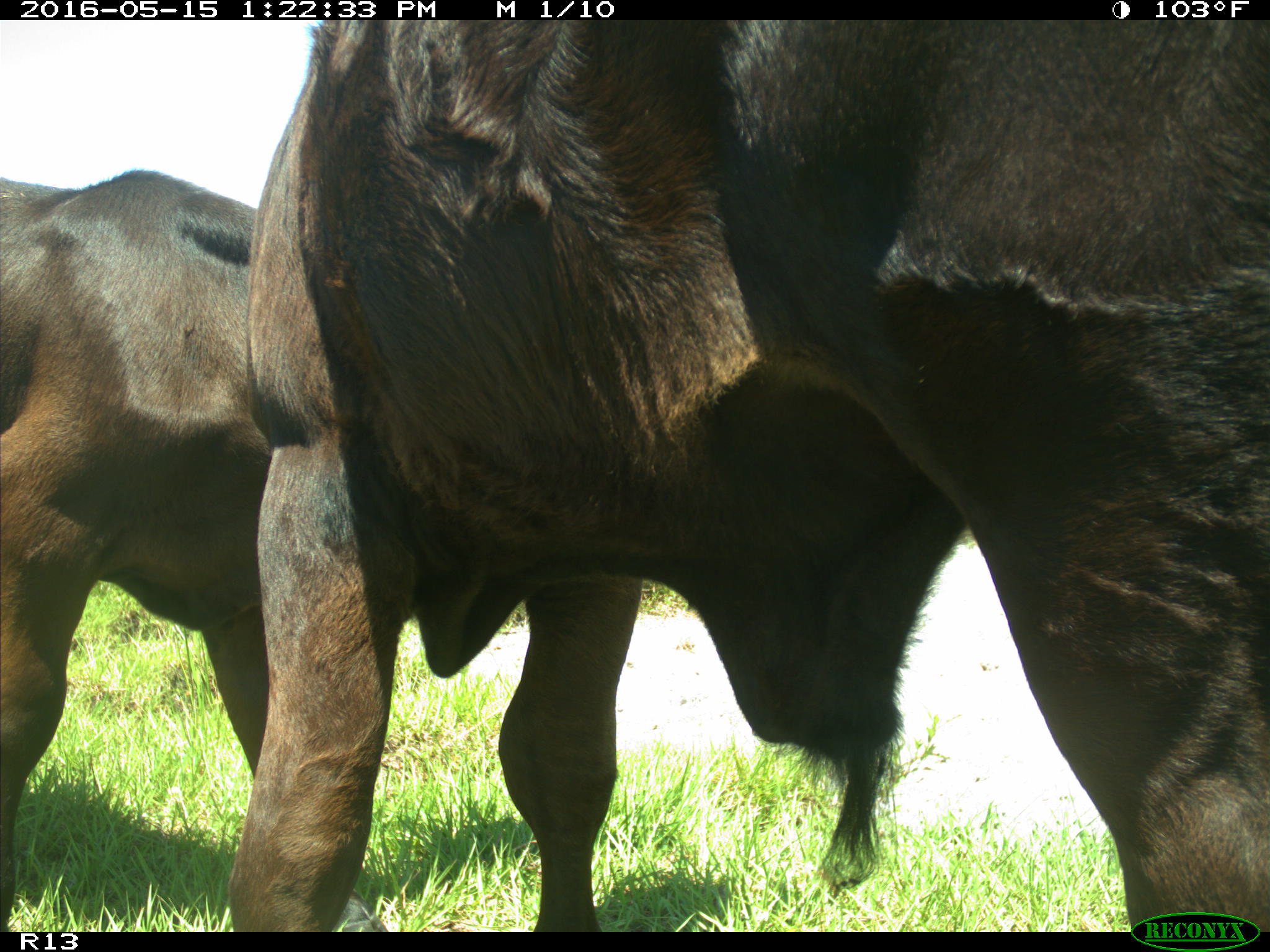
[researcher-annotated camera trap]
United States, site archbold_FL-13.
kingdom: Animalia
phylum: Chordata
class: Mammalia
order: Artiodactyla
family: Bovidae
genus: Bos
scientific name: Bos taurus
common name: domestic cow